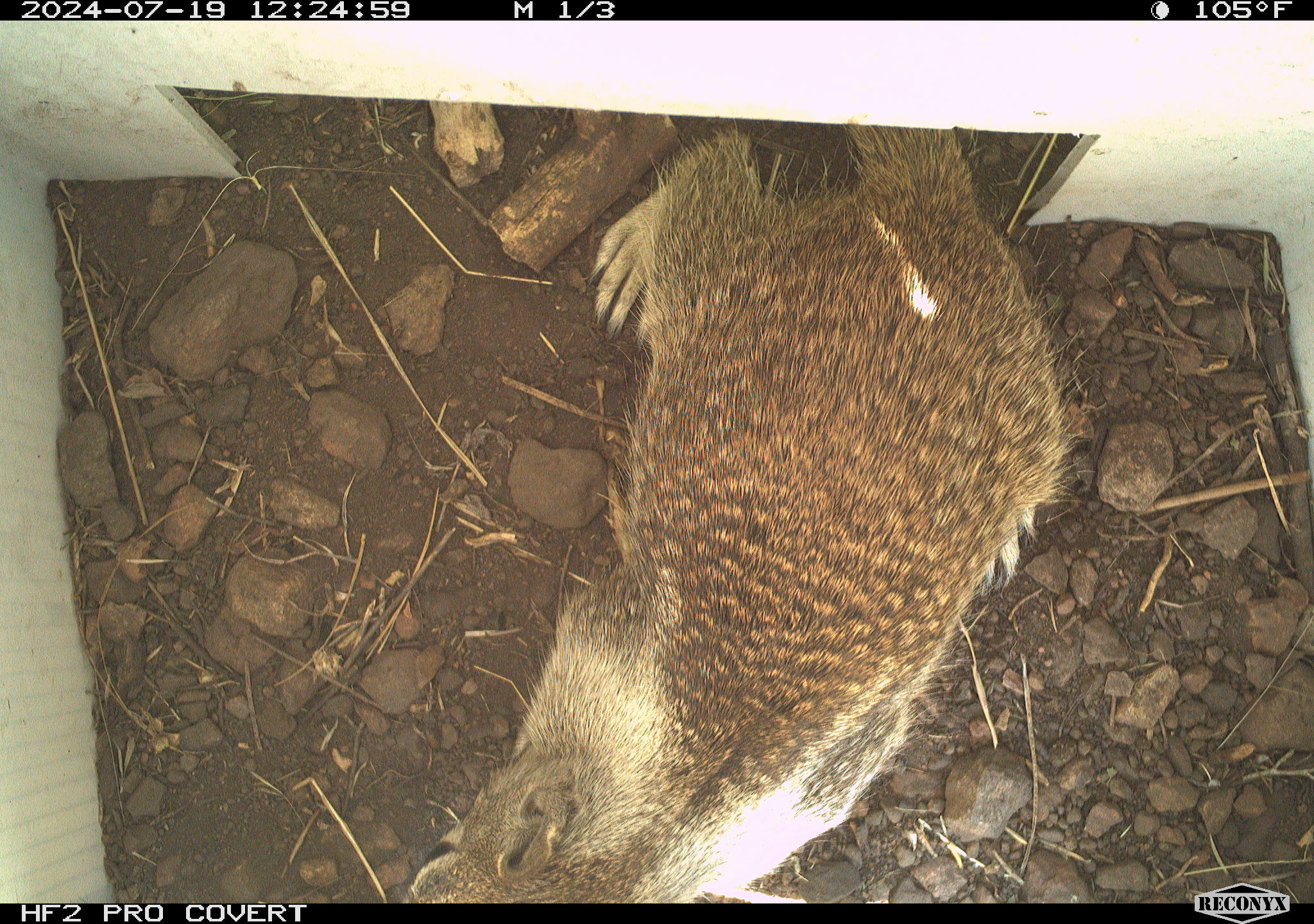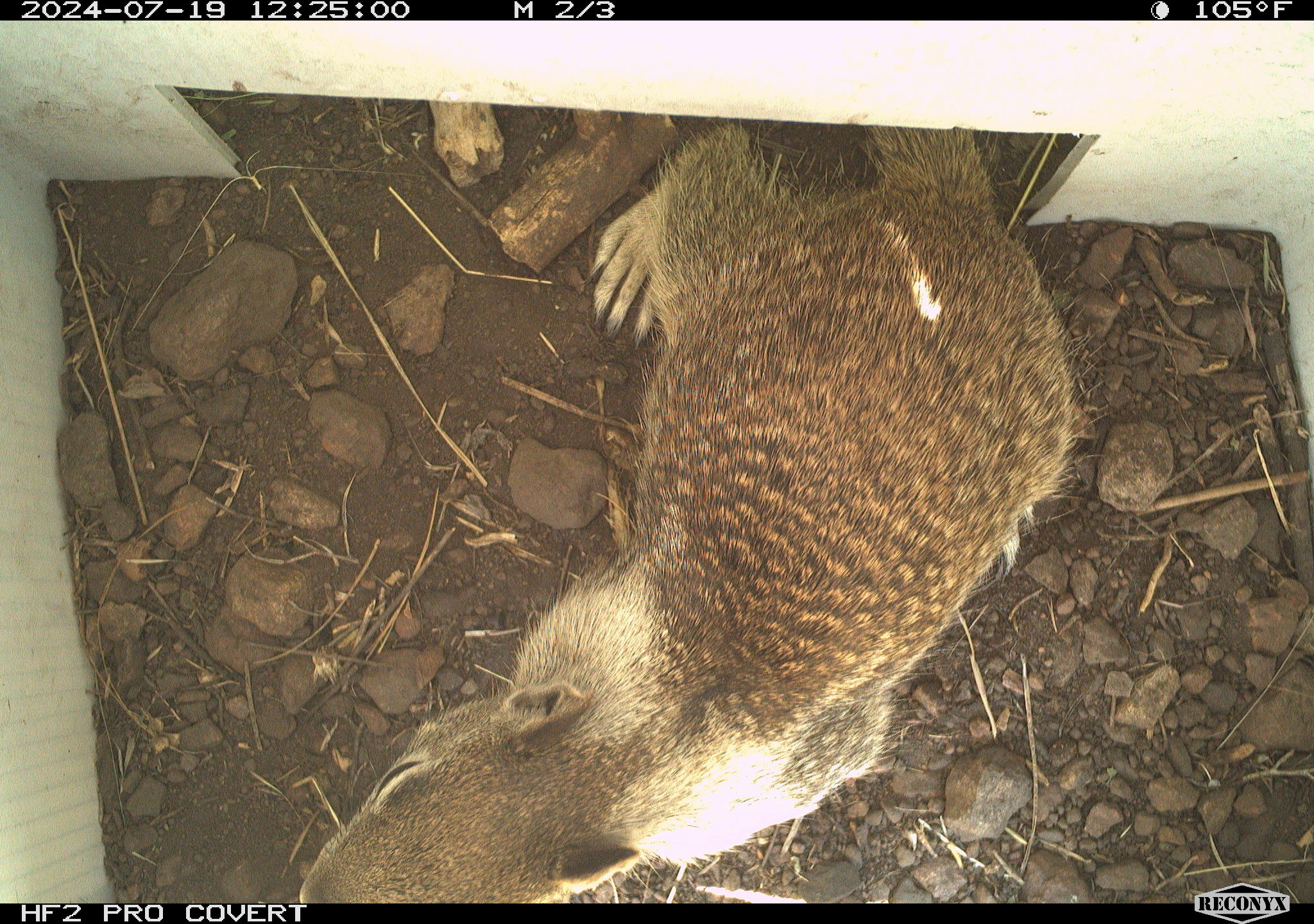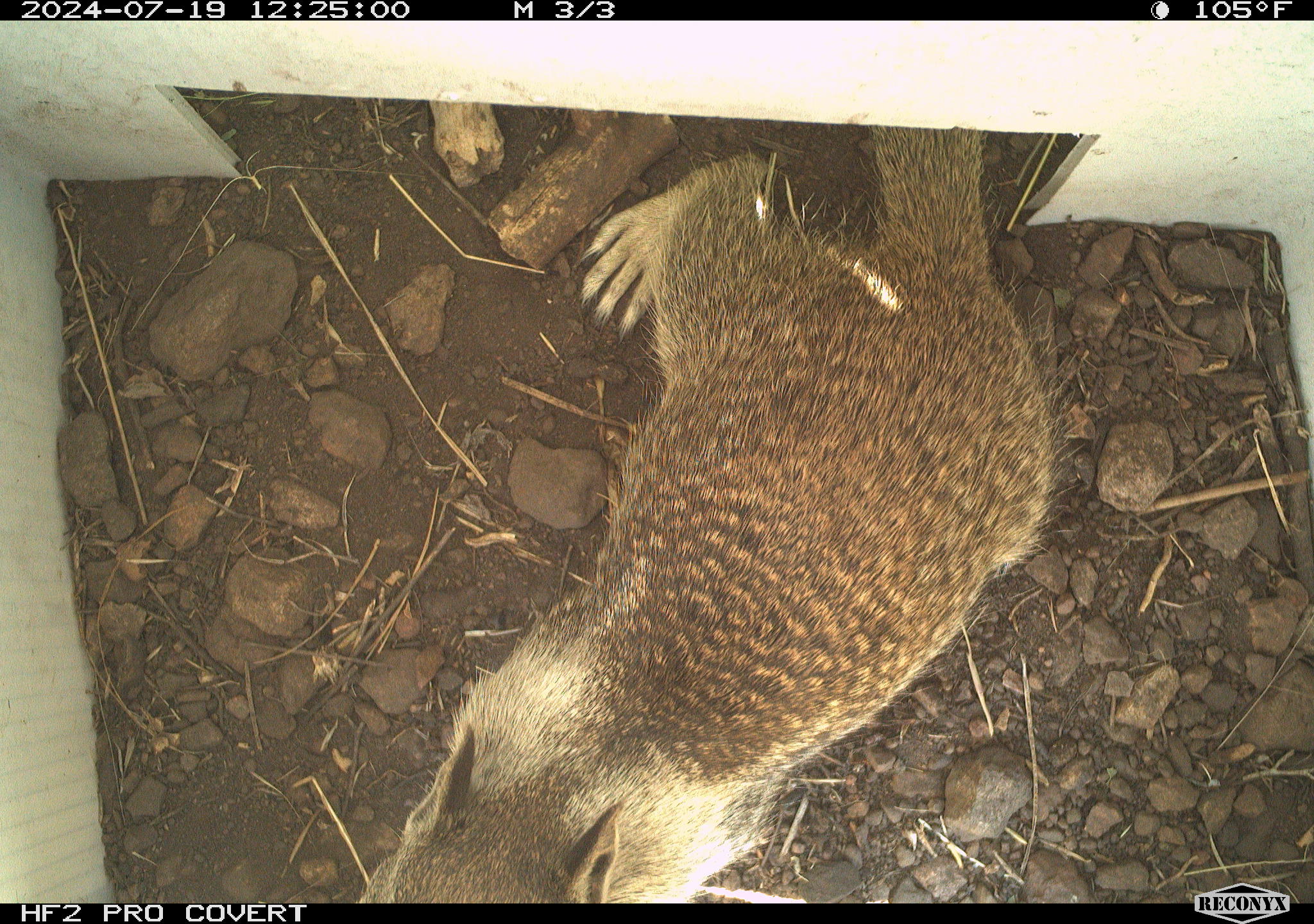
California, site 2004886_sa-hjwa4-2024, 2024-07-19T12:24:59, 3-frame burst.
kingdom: Animalia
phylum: Chordata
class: Mammalia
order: Rodentia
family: Sciuridae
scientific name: Sciuridae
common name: squirrels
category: sciuridae family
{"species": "sciuridae family (squirrels) (Sciuridae)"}